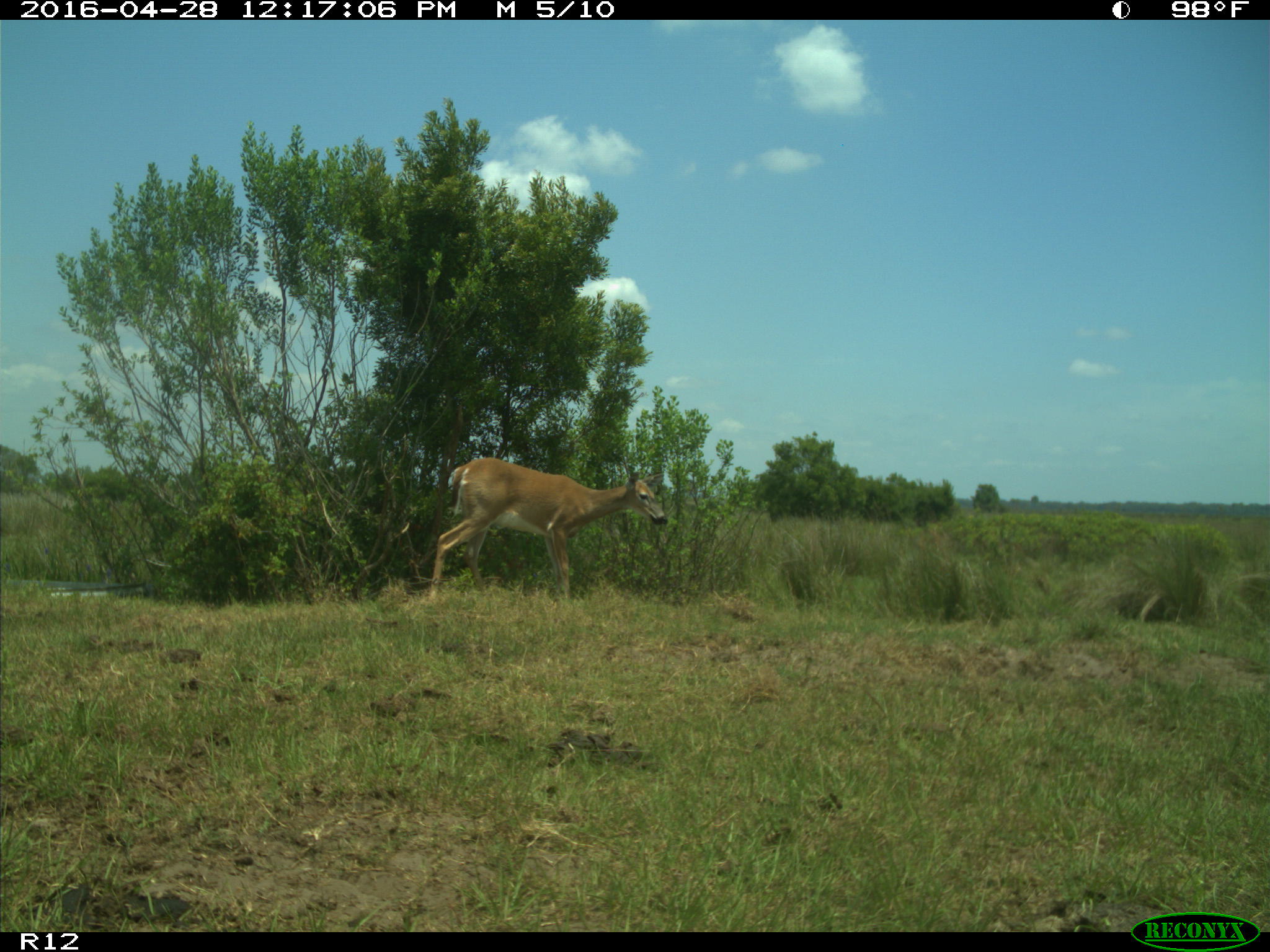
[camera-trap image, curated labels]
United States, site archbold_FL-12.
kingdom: Animalia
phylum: Chordata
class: Mammalia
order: Artiodactyla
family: Cervidae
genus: Odocoileus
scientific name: Odocoileus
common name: deer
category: unidentified deer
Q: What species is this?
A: Unidentified deer (deer) (Odocoileus).